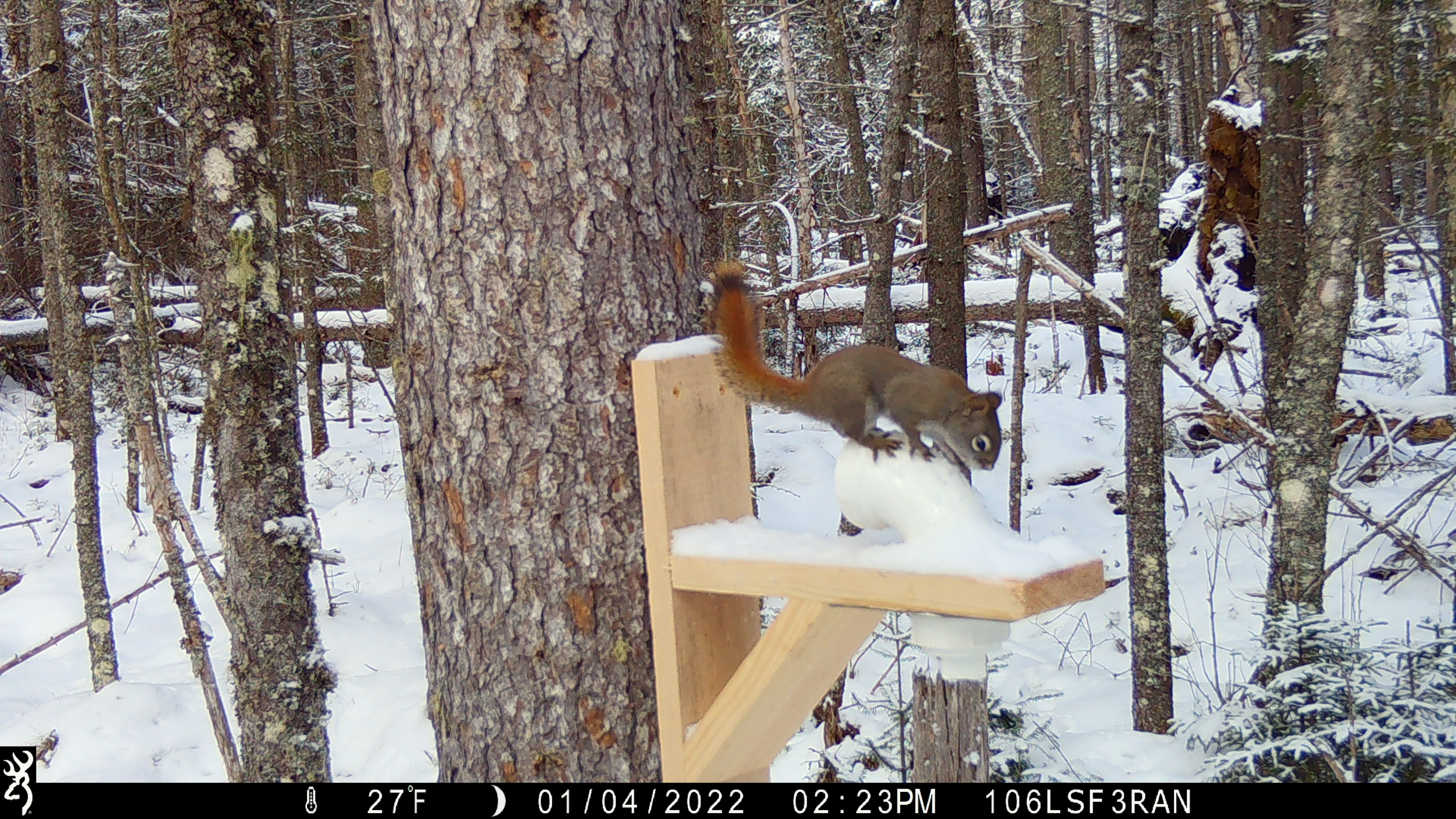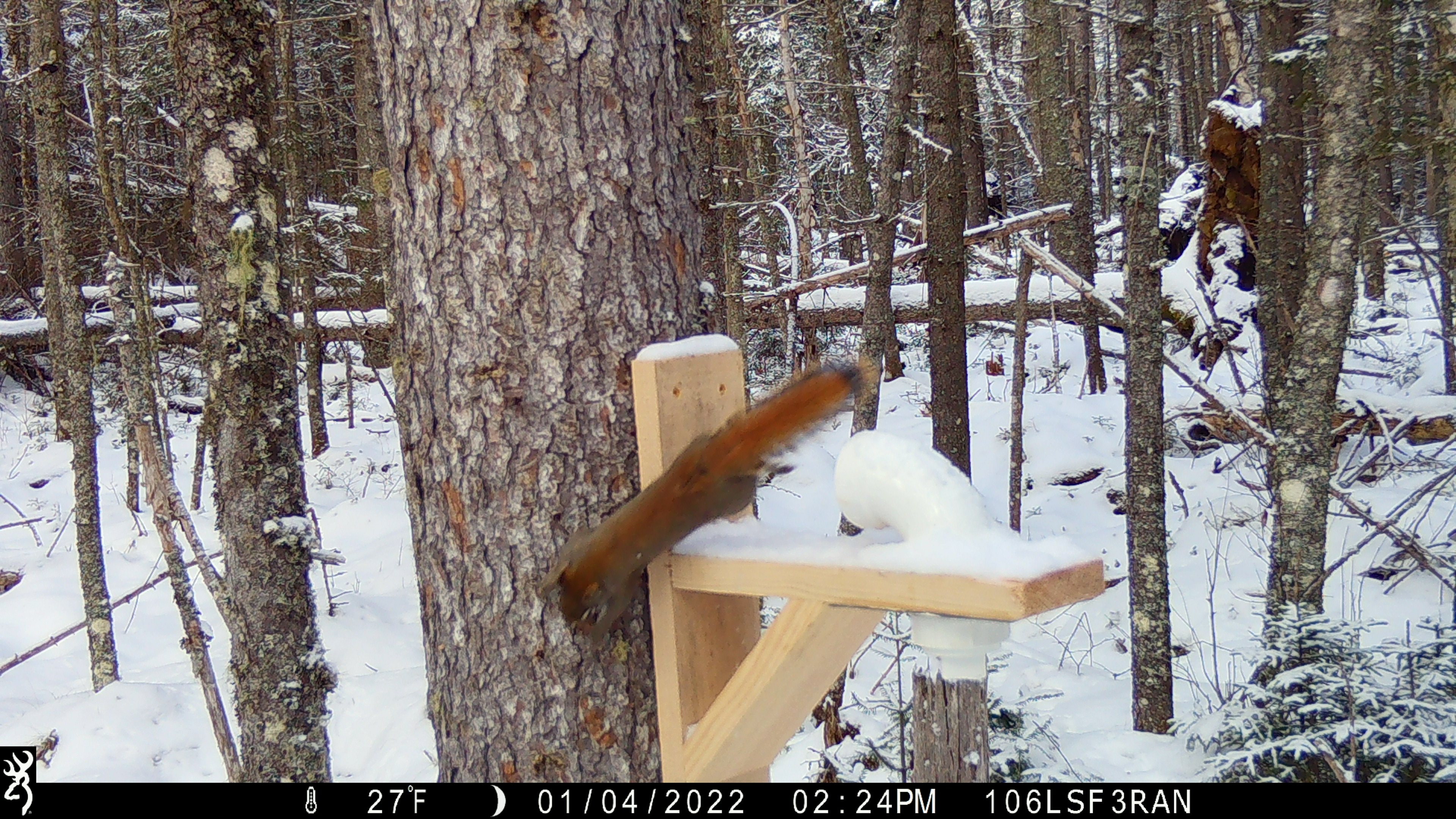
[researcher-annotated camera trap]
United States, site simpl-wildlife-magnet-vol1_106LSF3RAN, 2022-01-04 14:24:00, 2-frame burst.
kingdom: Animalia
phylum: Chordata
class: Mammalia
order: Rodentia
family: Sciuridae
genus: Tamiasciurus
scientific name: Tamiasciurus hudsonicus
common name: red squirrel